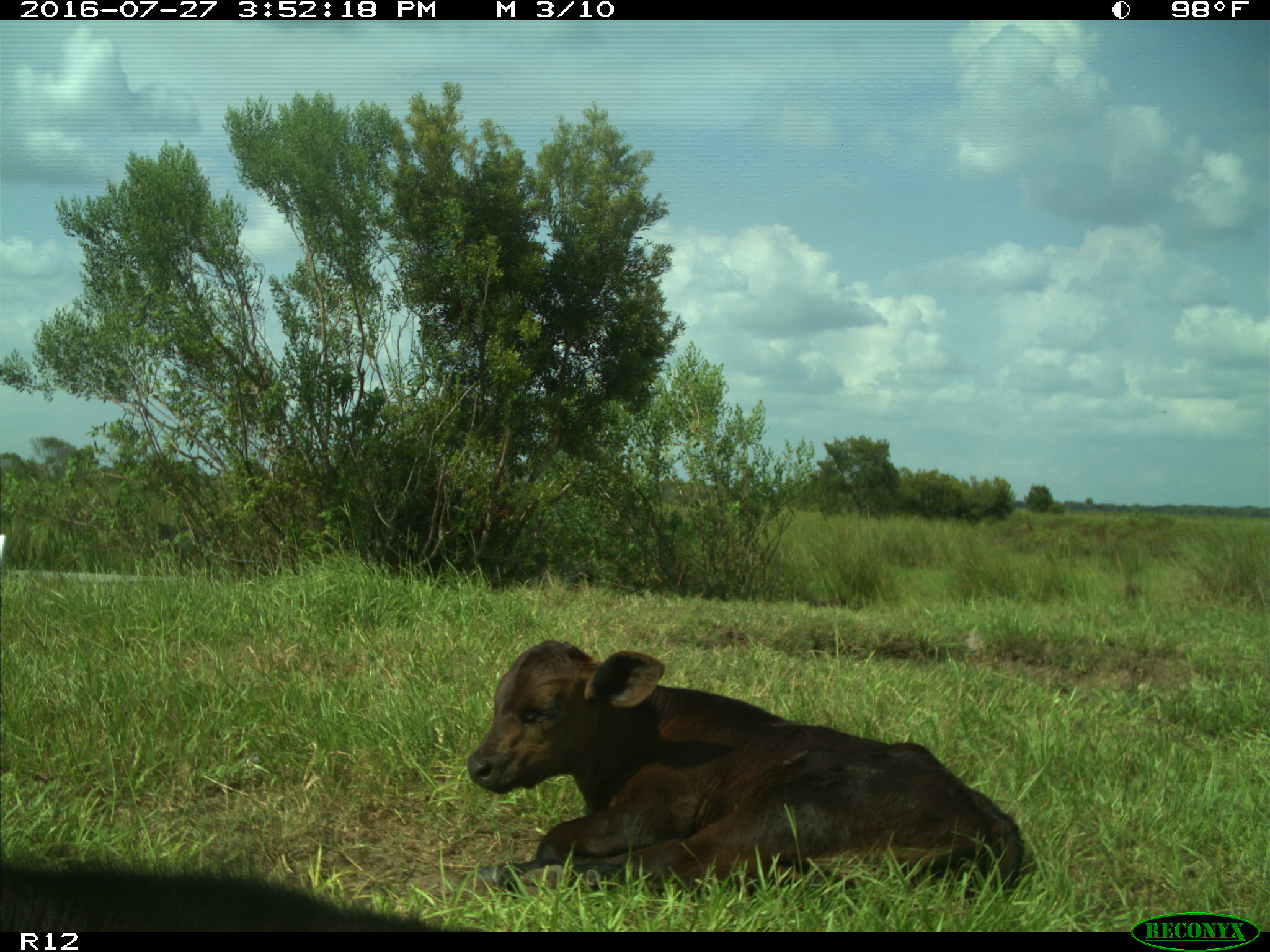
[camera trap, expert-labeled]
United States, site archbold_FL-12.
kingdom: Animalia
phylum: Chordata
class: Mammalia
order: Artiodactyla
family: Bovidae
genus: Bos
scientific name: Bos taurus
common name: domestic cow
Bos taurus (domestic cow).